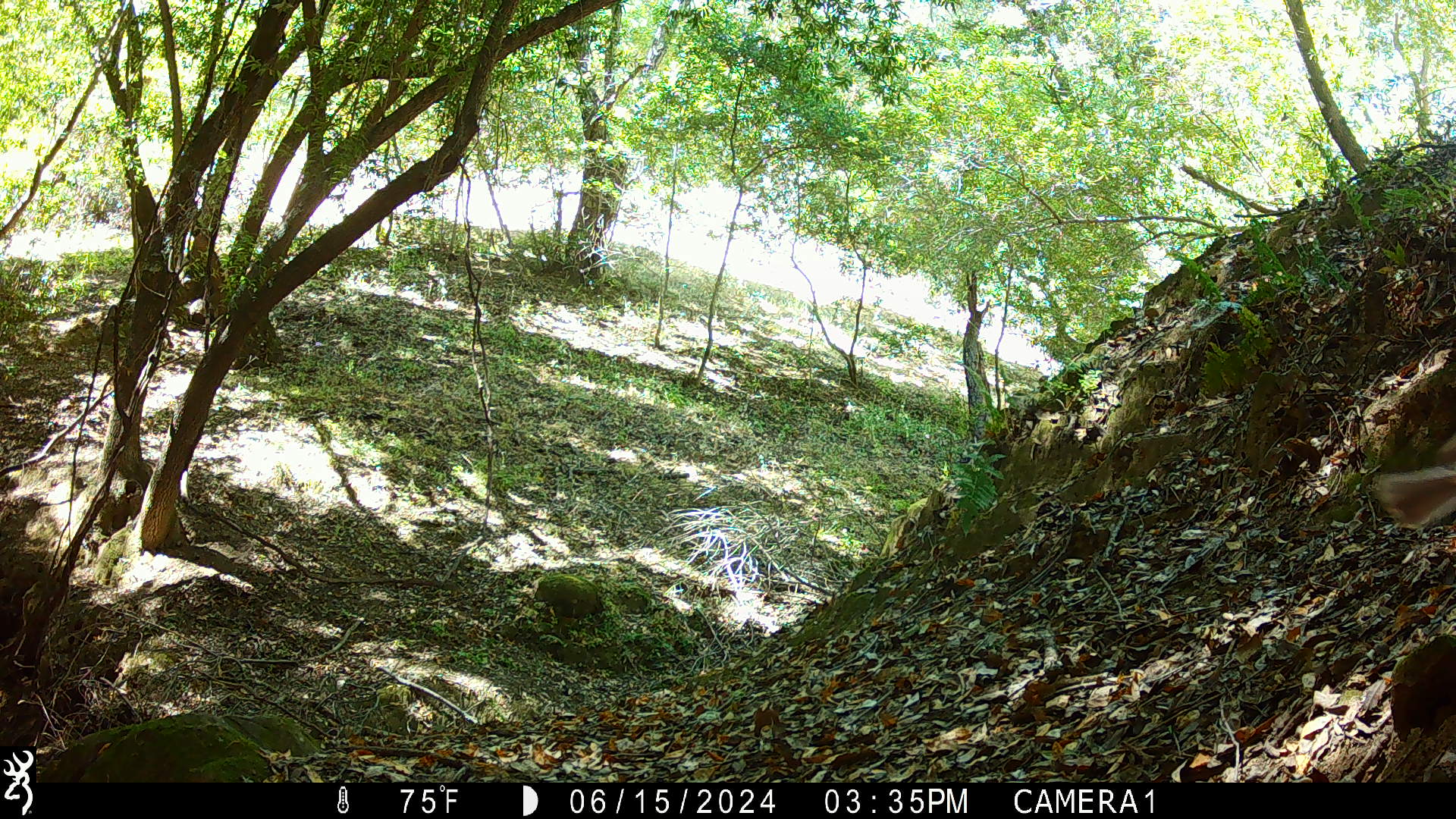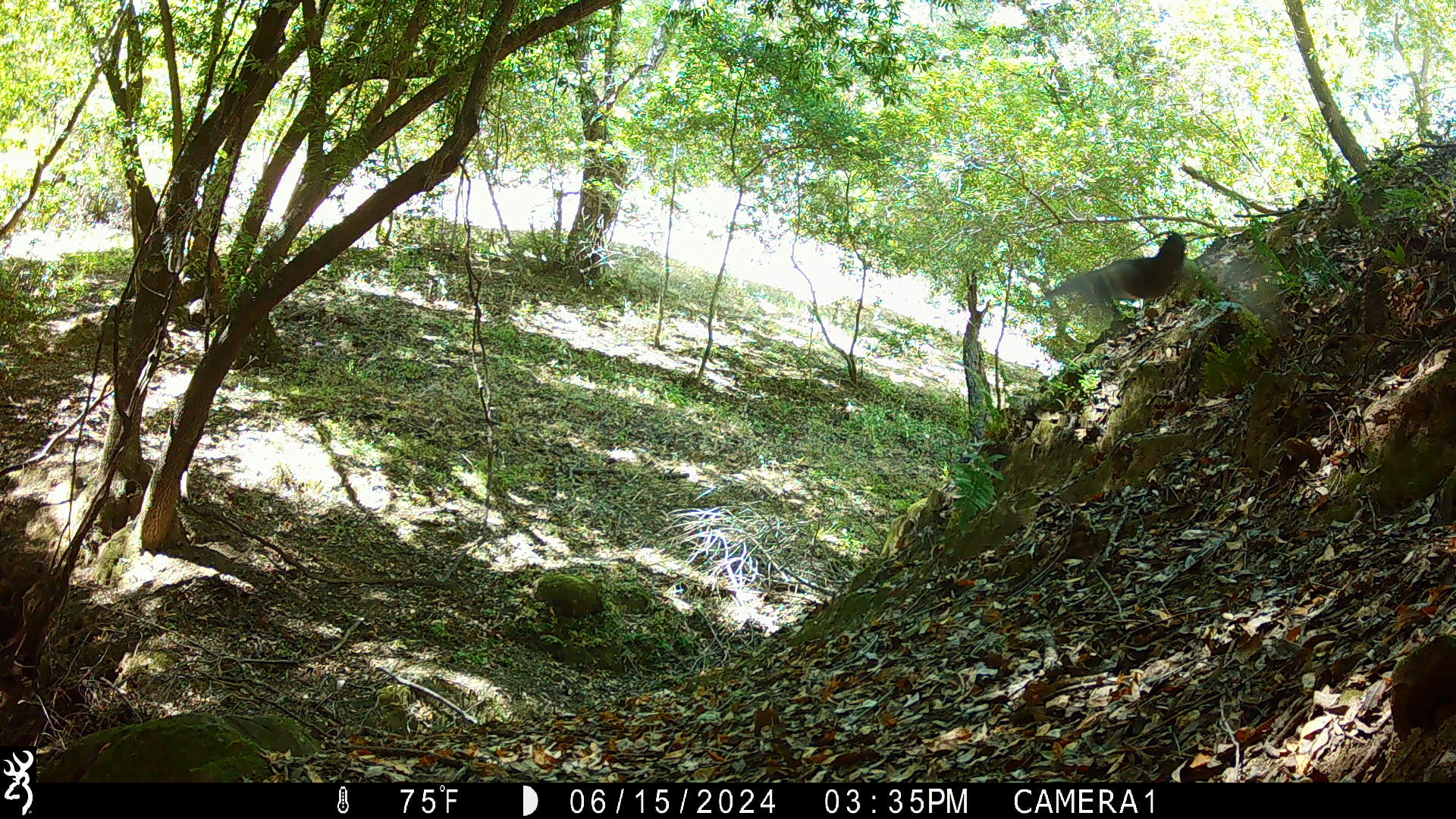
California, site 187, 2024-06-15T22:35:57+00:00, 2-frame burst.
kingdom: Animalia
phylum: Chordata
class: Aves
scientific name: Aves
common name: bird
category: unknown bird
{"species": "unknown bird (bird) (Aves)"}